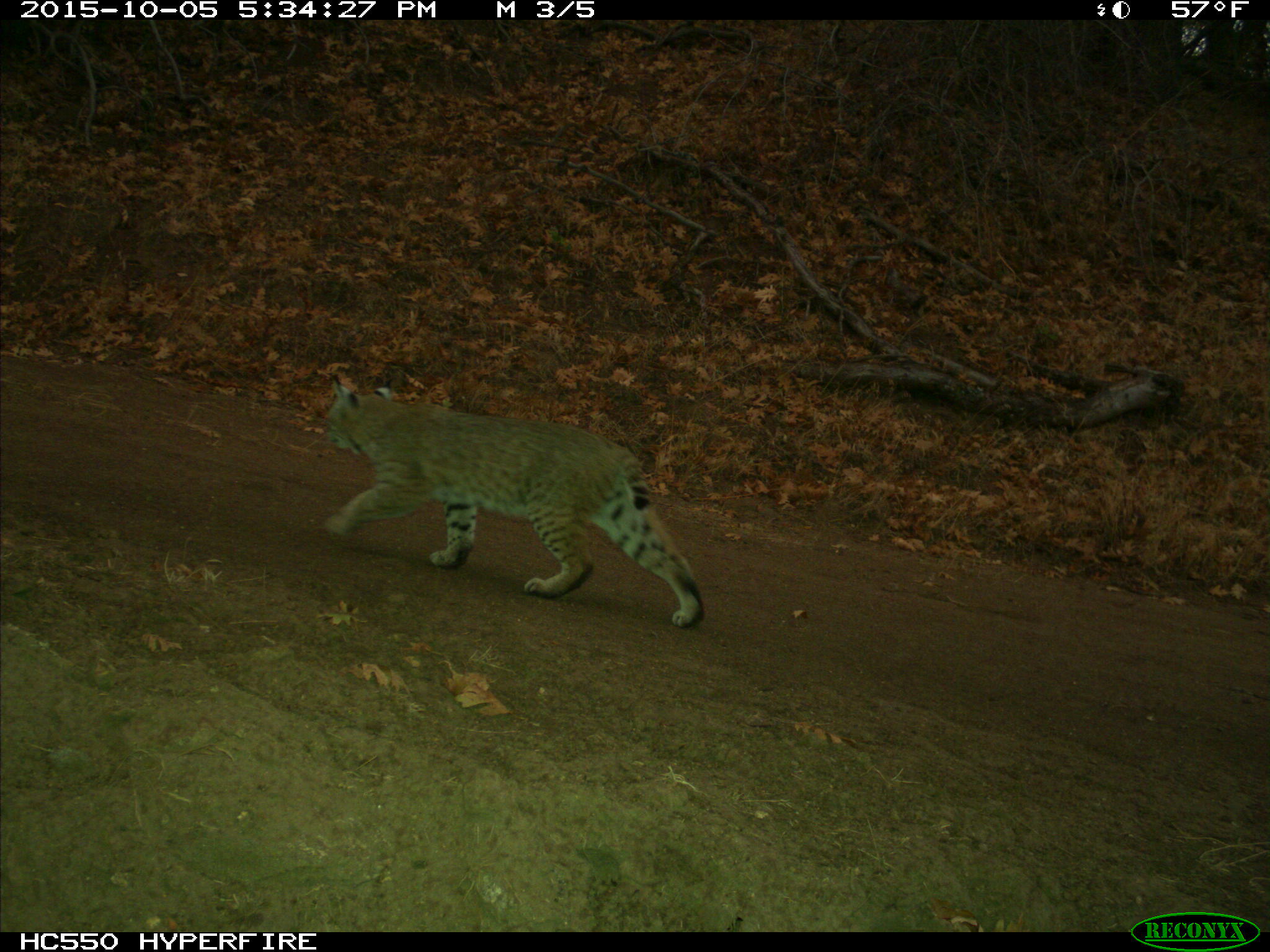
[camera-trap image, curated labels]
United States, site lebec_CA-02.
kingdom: Animalia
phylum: Chordata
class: Mammalia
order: Carnivora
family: Felidae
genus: Lynx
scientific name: Lynx rufus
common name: bobcat